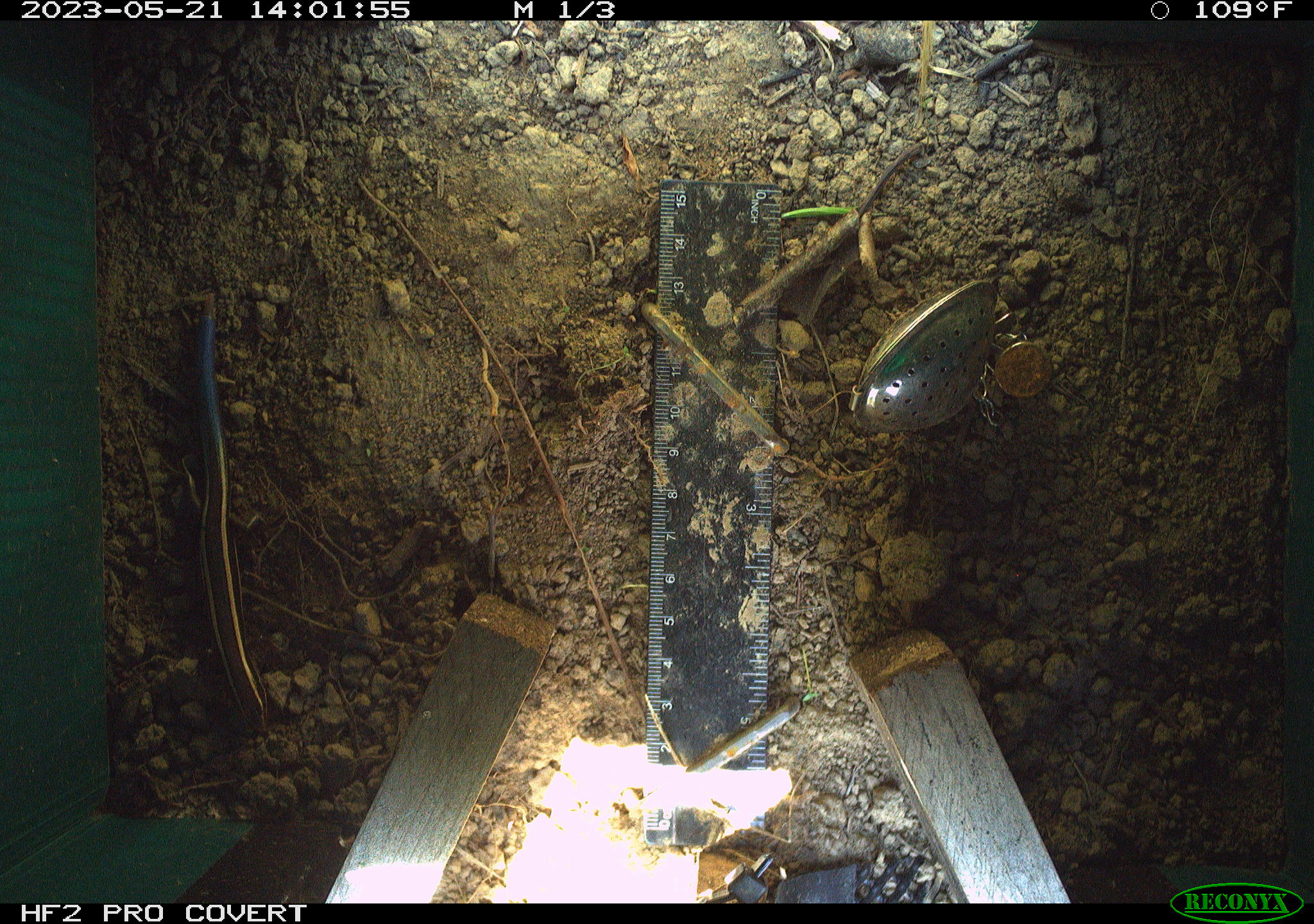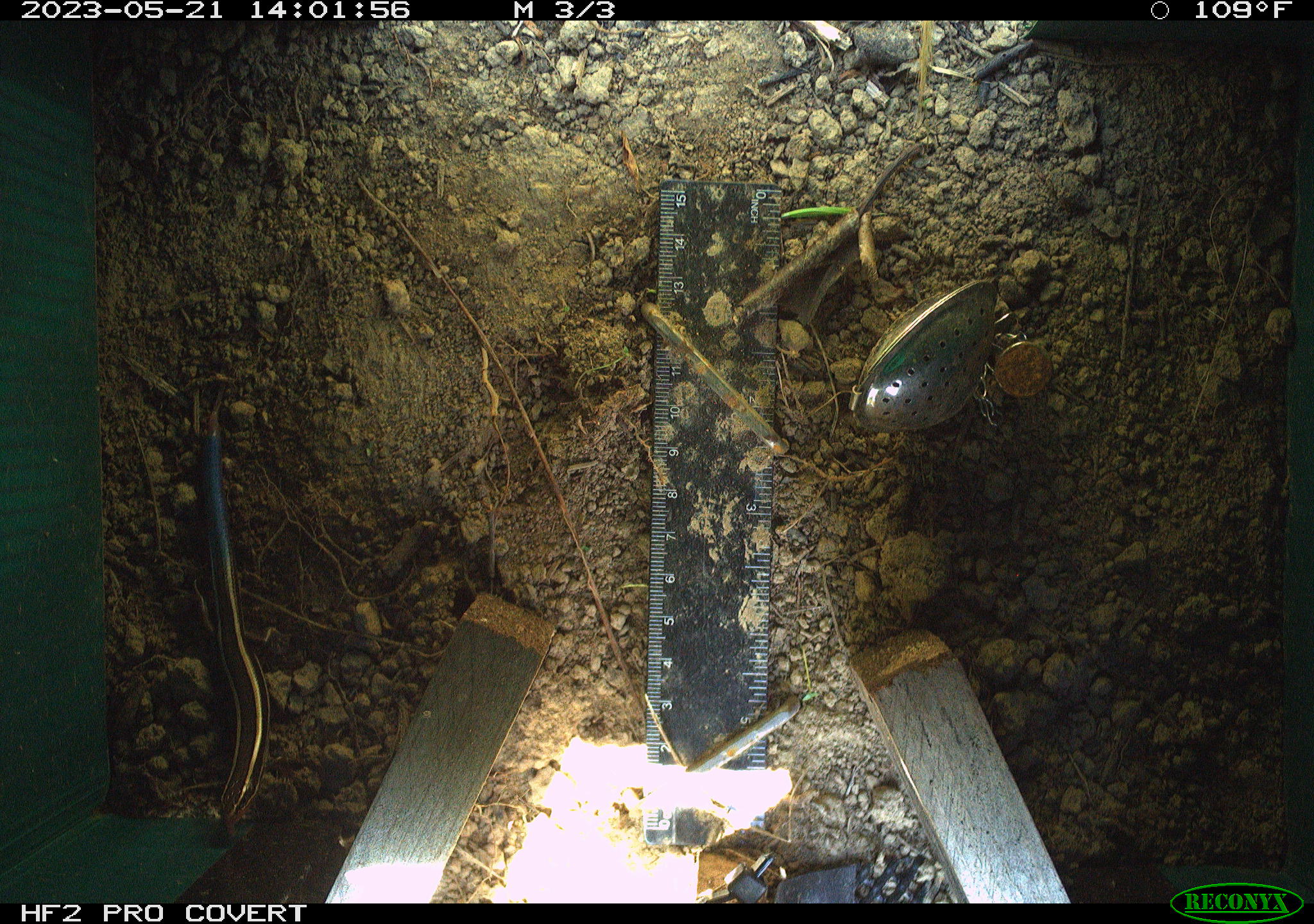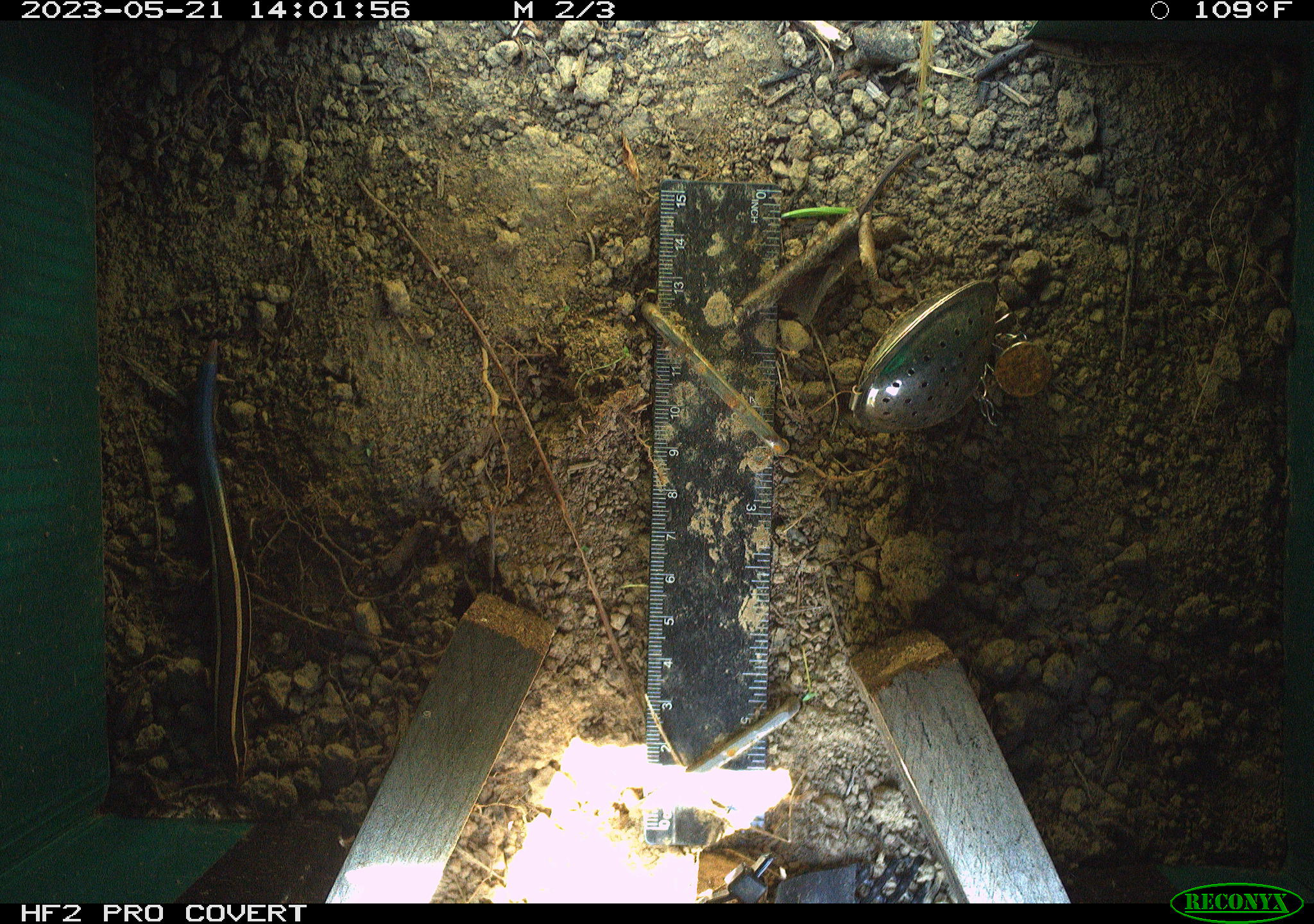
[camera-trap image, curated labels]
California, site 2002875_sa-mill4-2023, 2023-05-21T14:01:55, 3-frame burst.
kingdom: Animalia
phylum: Chordata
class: Reptilia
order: Squamata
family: Scincidae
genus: Plestiodon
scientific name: Plestiodon skiltonianus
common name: western skink